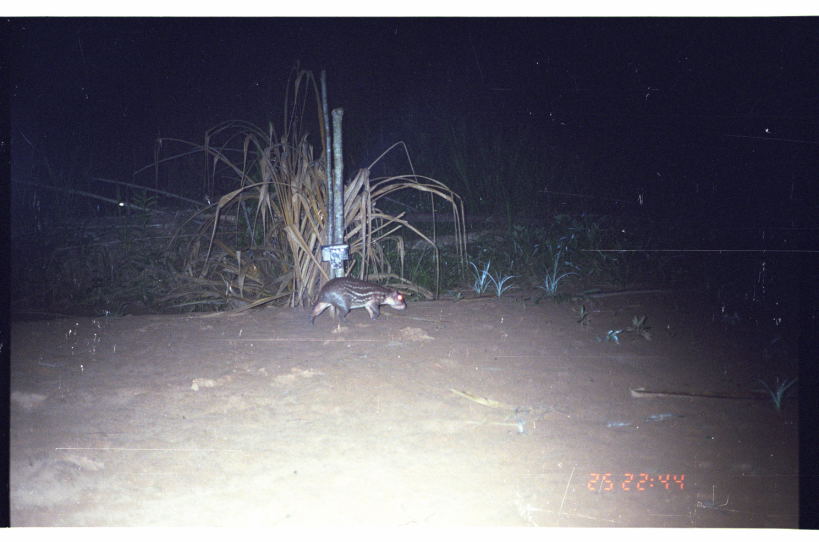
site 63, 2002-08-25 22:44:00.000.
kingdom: Animalia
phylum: Chordata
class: Mammalia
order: Rodentia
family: Cuniculidae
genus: Cuniculus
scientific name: Cuniculus paca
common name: spotted paca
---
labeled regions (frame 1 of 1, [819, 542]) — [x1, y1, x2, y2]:
cuniculus paca: [309, 277, 407, 327]